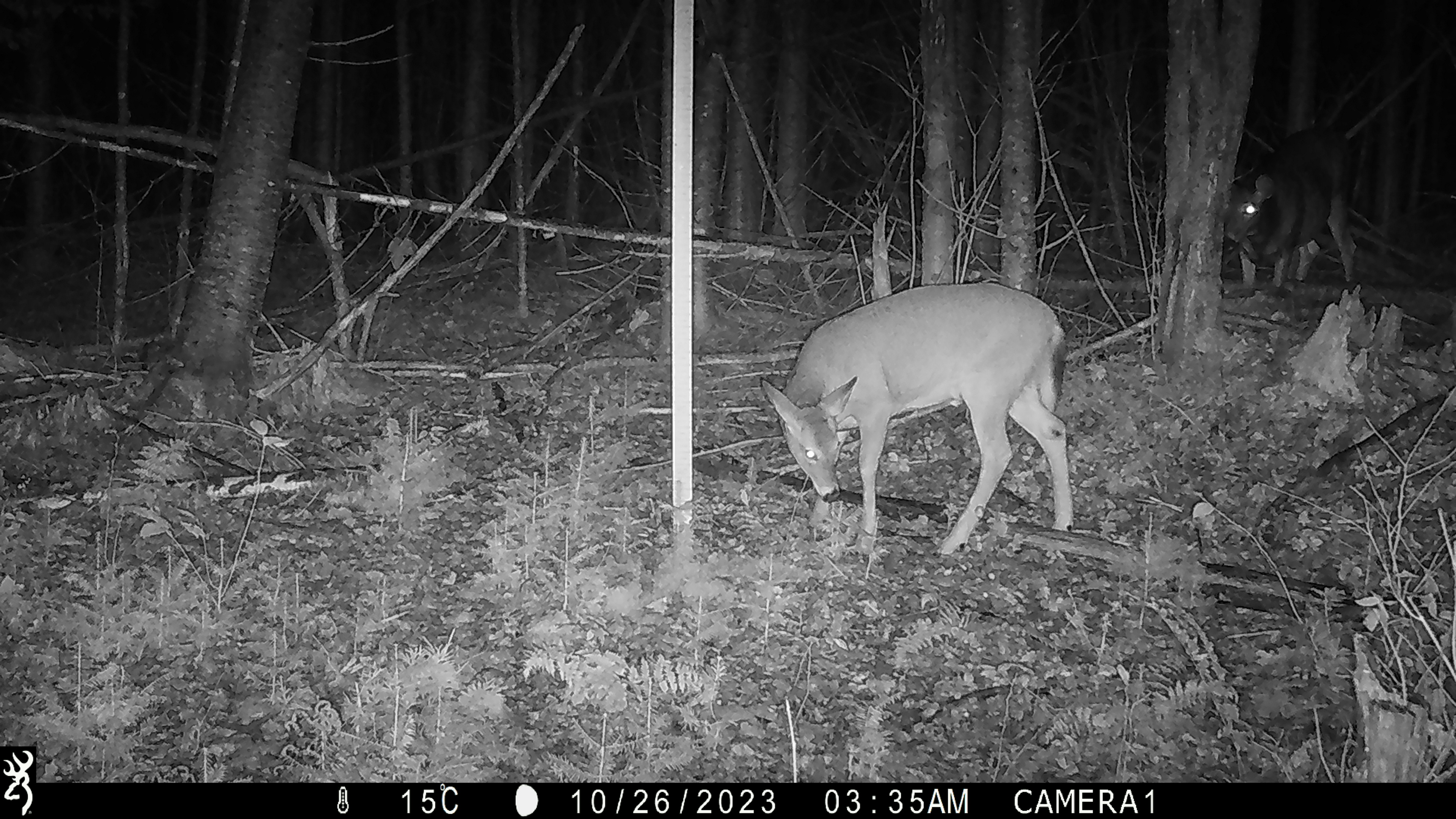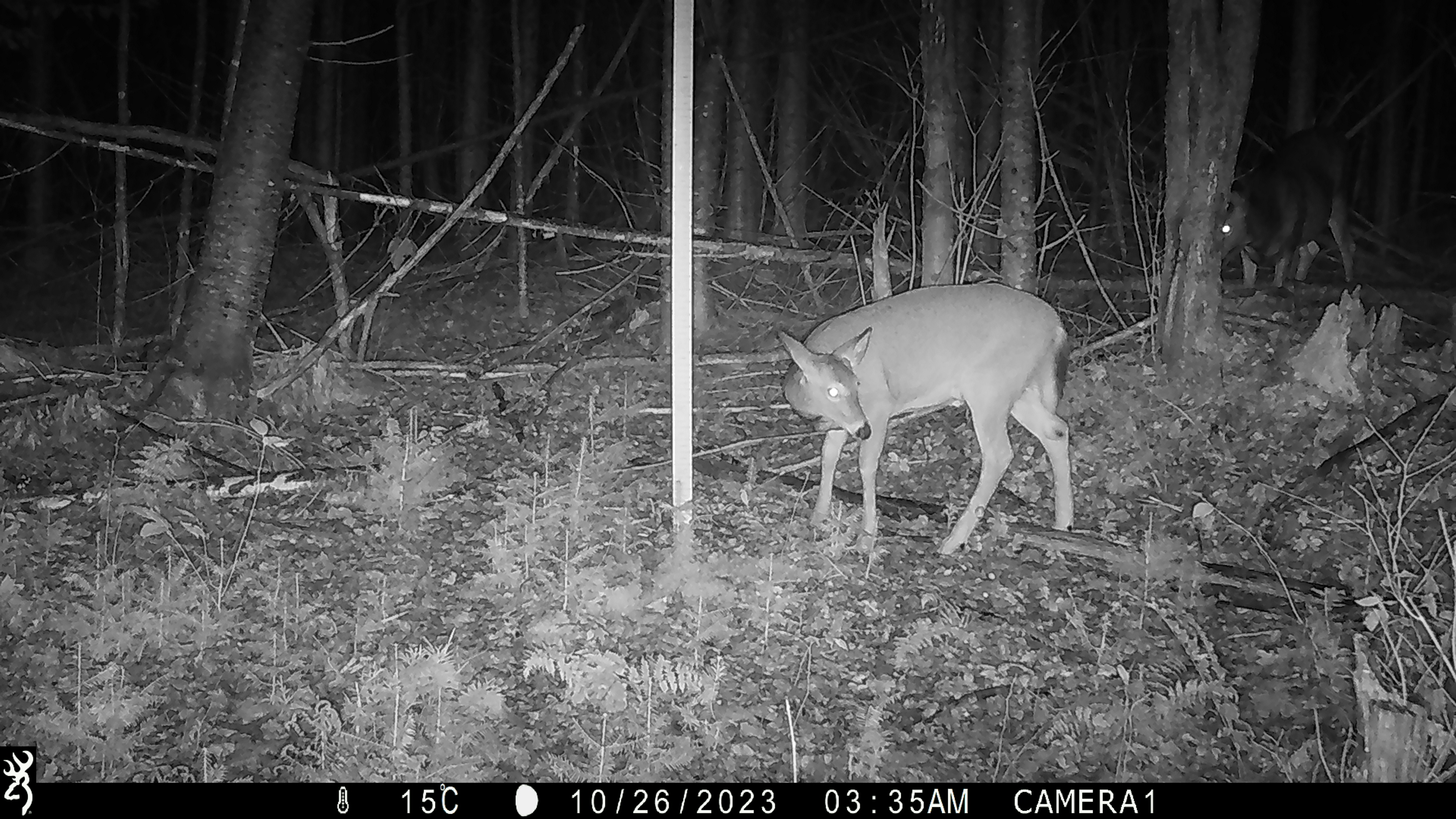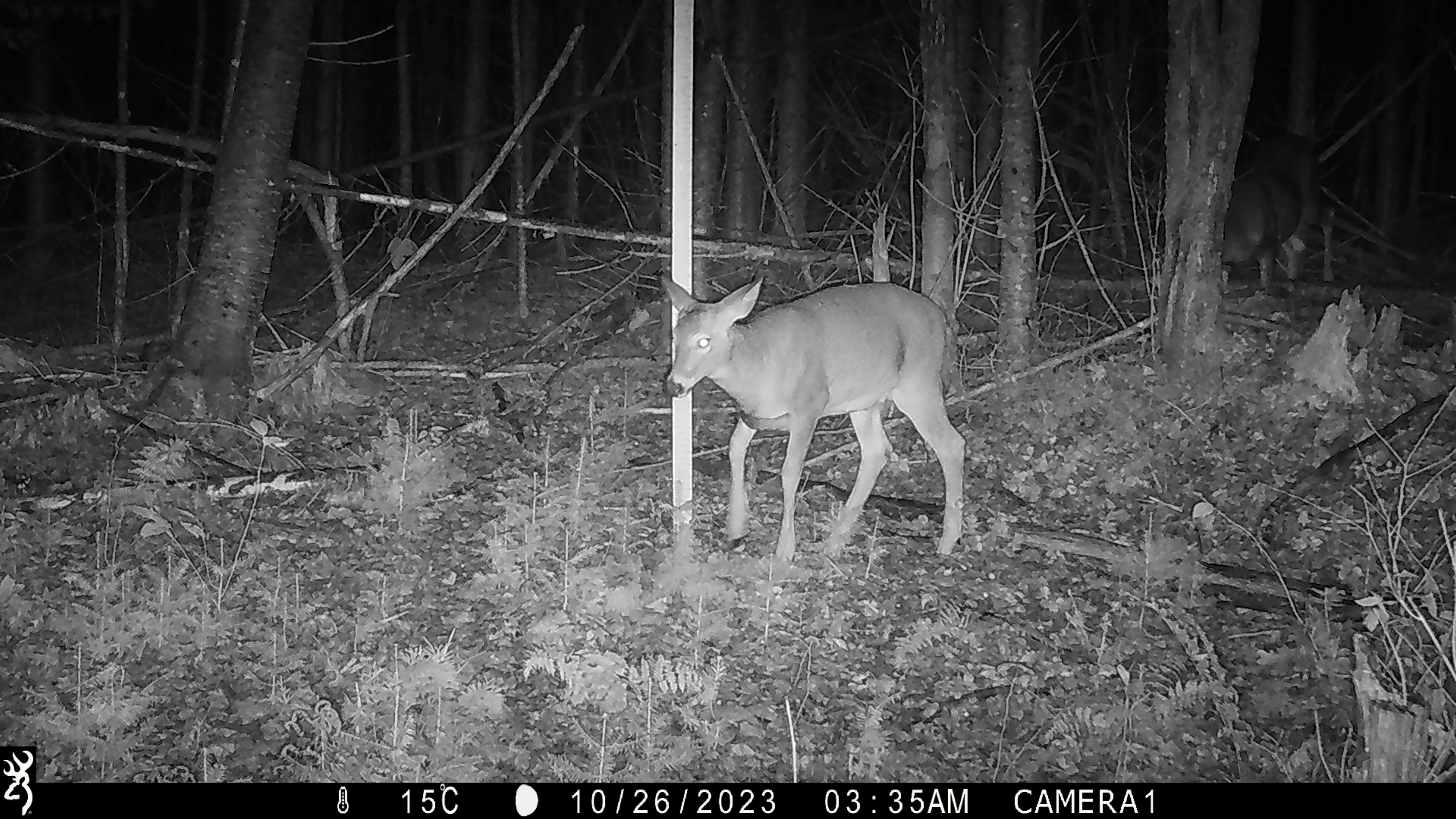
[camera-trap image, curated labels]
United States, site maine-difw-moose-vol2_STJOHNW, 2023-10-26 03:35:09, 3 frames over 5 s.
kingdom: Animalia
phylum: Chordata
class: Mammalia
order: Artiodactyla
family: Cervidae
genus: Odocoileus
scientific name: Odocoileus virginianus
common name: white-tailed deer